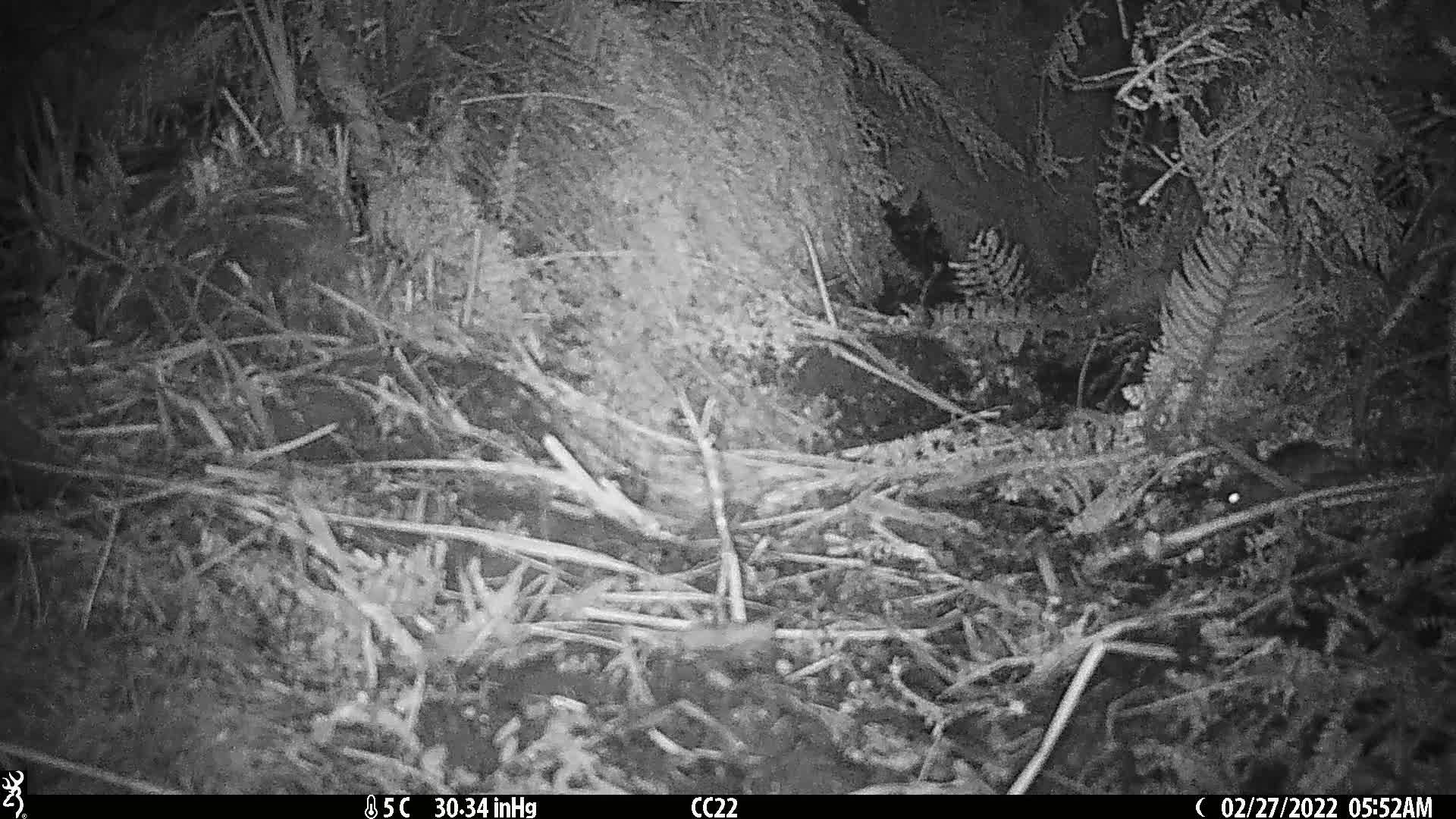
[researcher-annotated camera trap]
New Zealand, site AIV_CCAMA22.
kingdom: Animalia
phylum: Chordata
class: Mammalia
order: Rodentia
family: Muridae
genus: Mus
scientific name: Mus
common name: mouse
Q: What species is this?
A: Mouse (Mus).